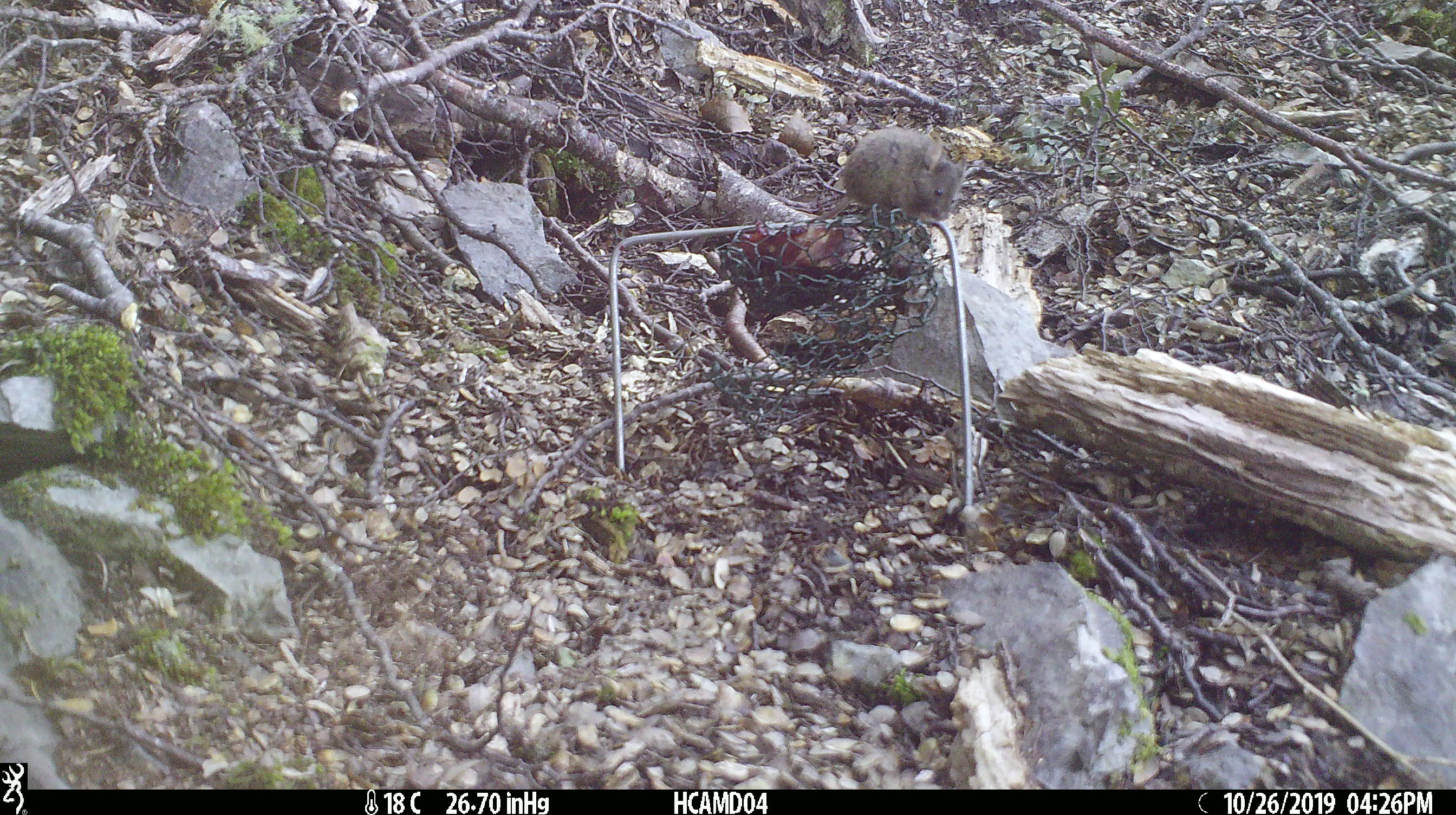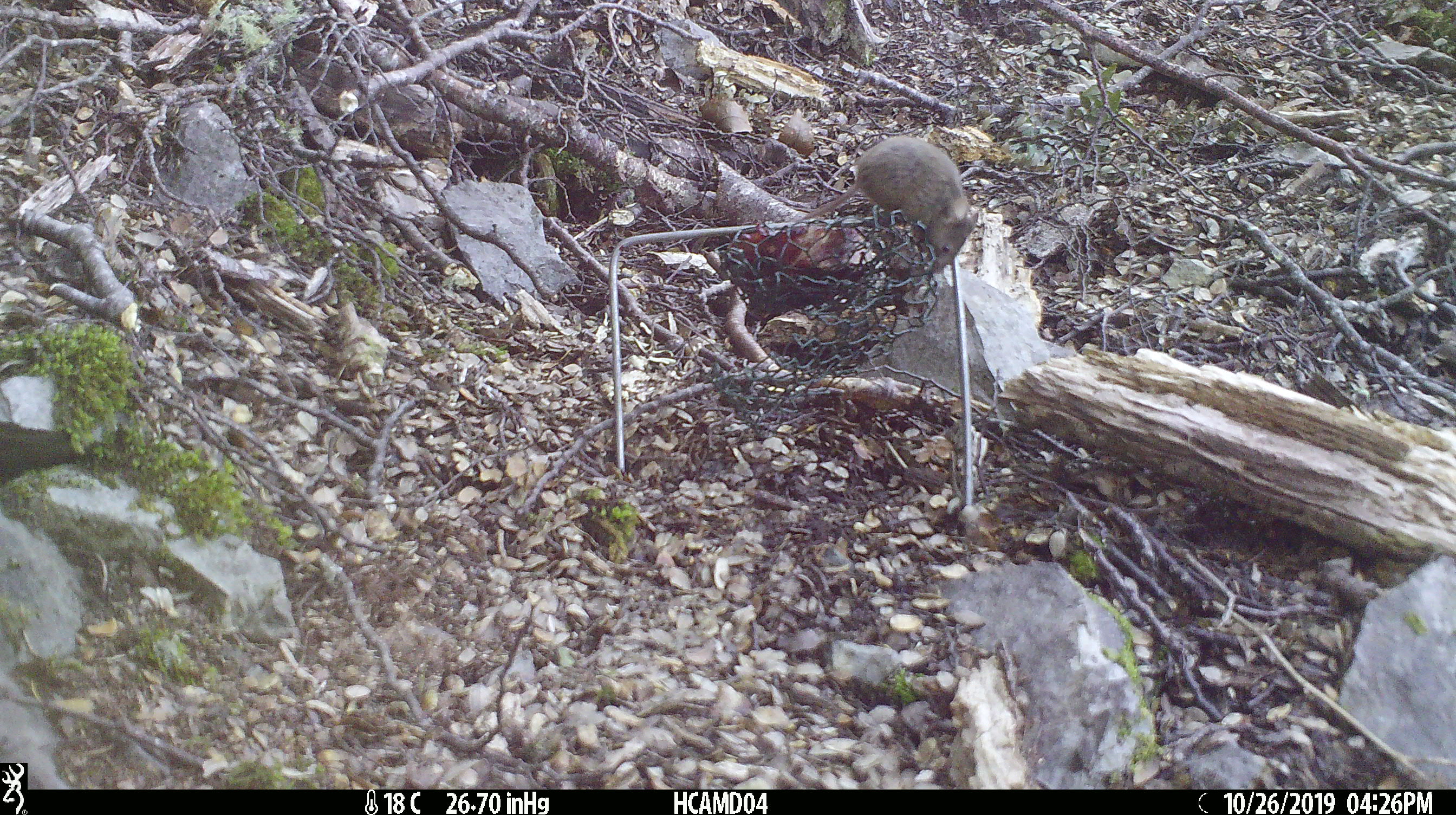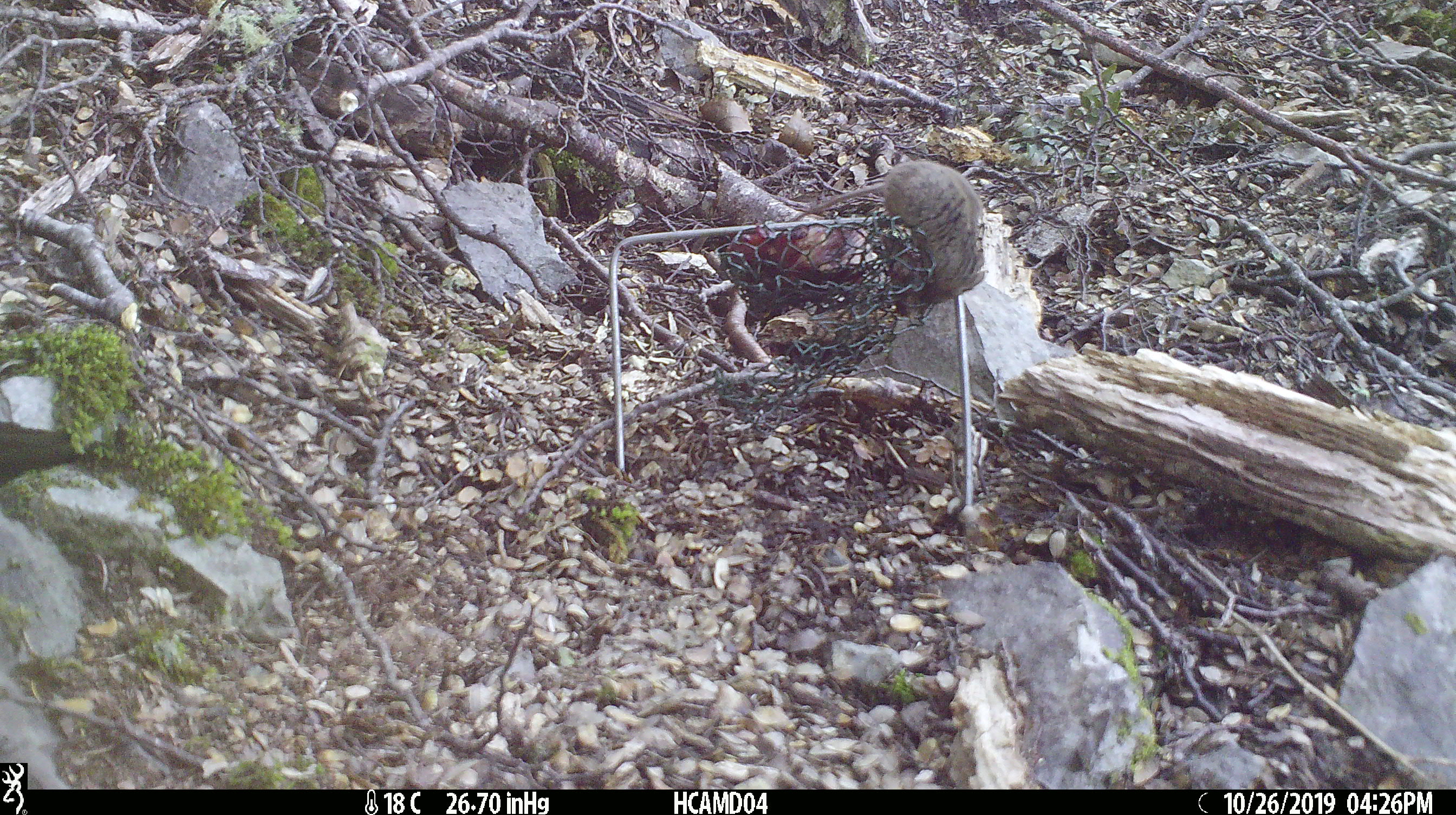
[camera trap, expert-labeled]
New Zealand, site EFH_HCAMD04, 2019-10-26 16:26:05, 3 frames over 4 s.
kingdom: Animalia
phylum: Chordata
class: Mammalia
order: Rodentia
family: Muridae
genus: Mus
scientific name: Mus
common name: mouse